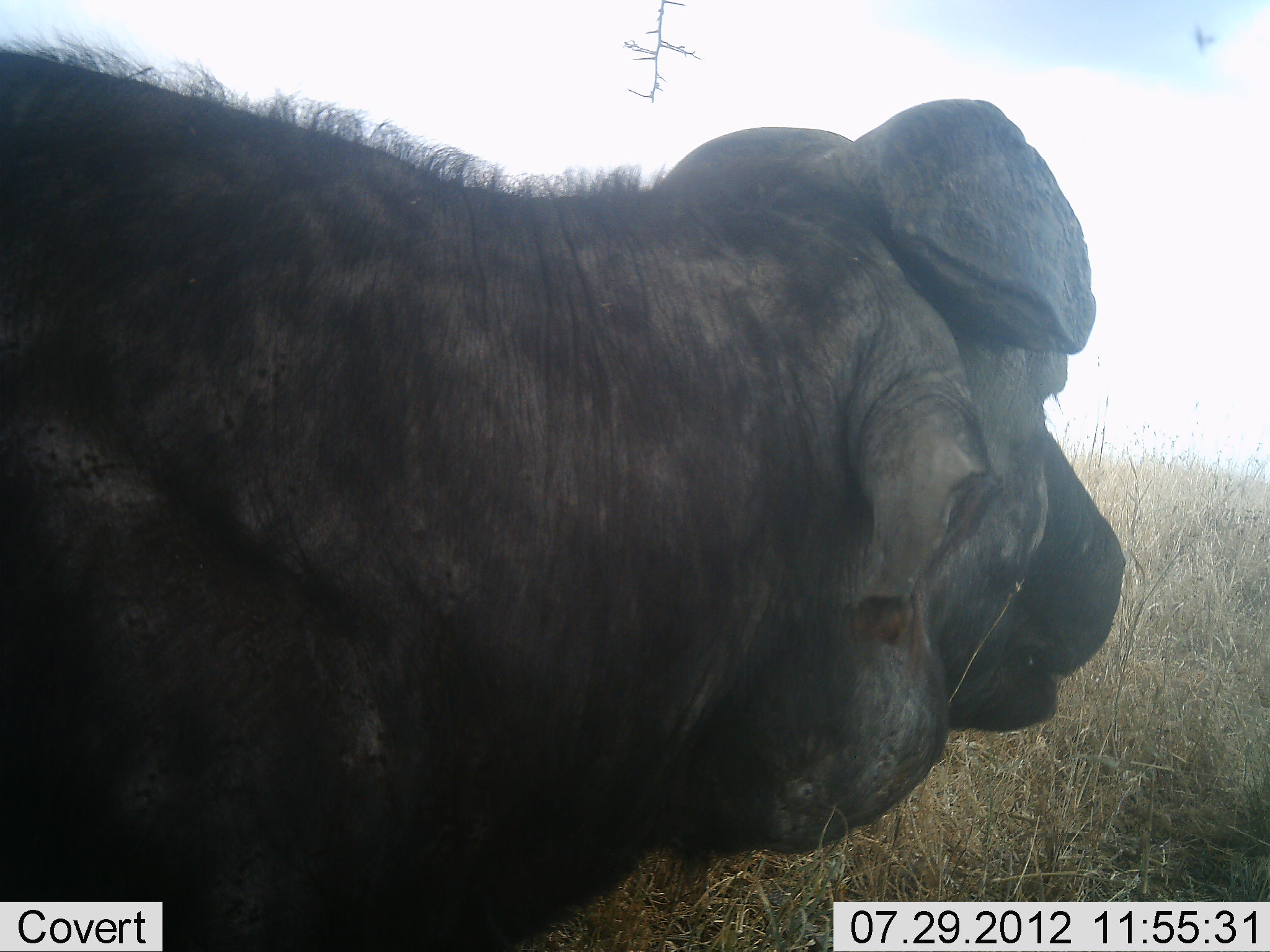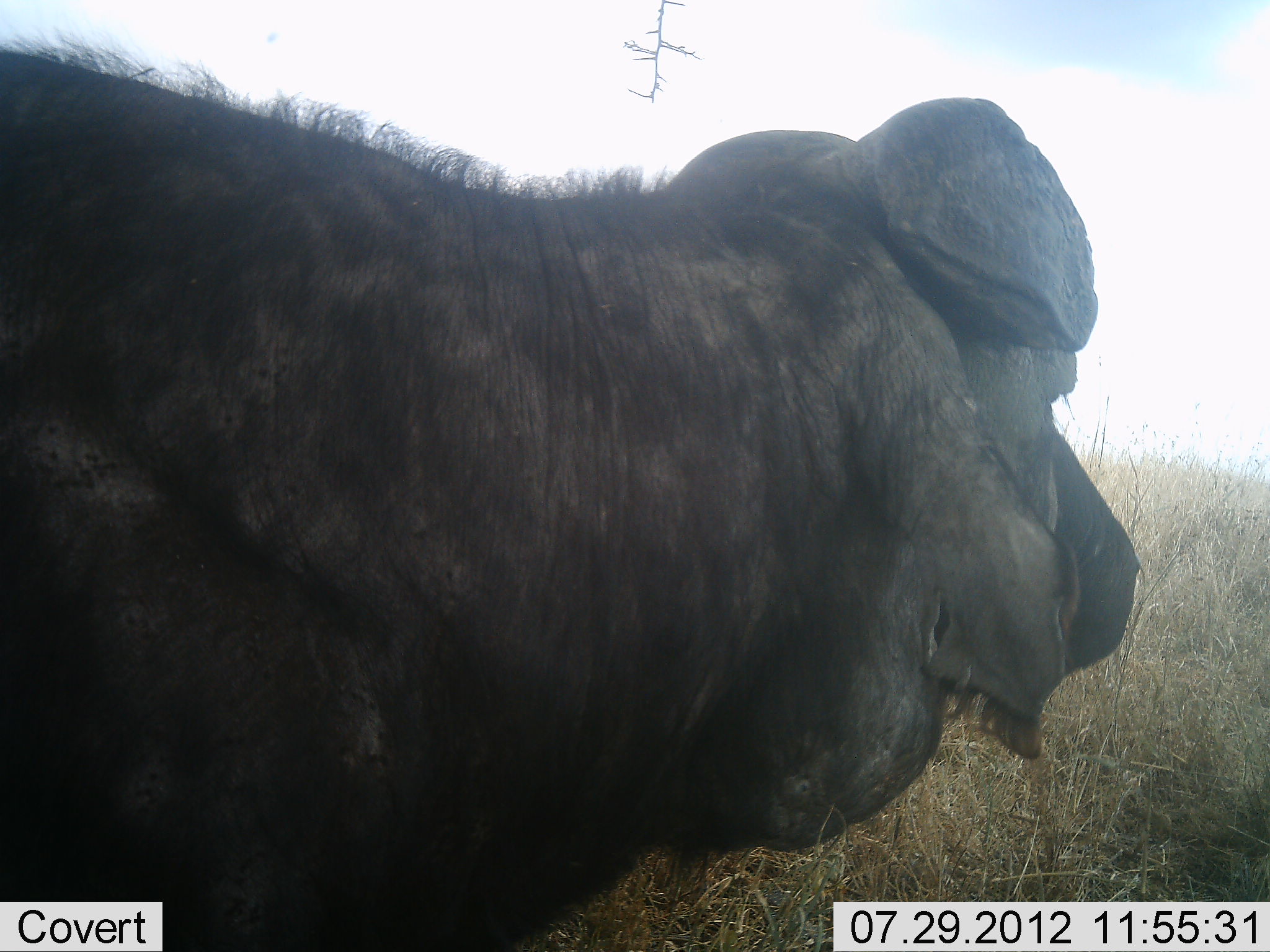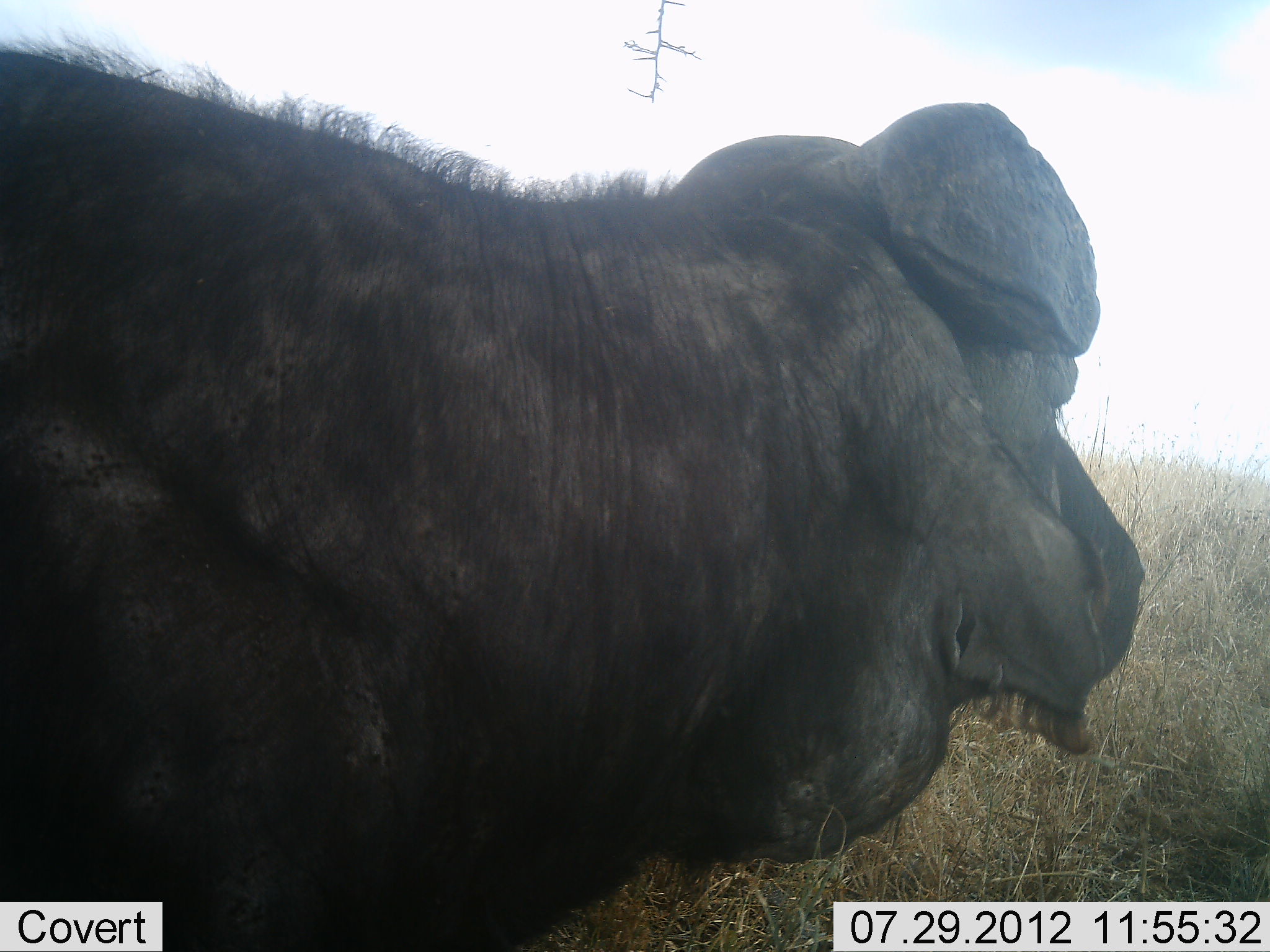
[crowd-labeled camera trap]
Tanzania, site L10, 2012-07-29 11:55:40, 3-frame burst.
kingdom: Animalia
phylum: Chordata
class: Mammalia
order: Artiodactyla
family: Bovidae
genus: Syncerus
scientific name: Syncerus caffer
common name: cape buffalo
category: buffalo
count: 1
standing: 80%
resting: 10%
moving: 10%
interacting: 0%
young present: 0%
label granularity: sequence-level